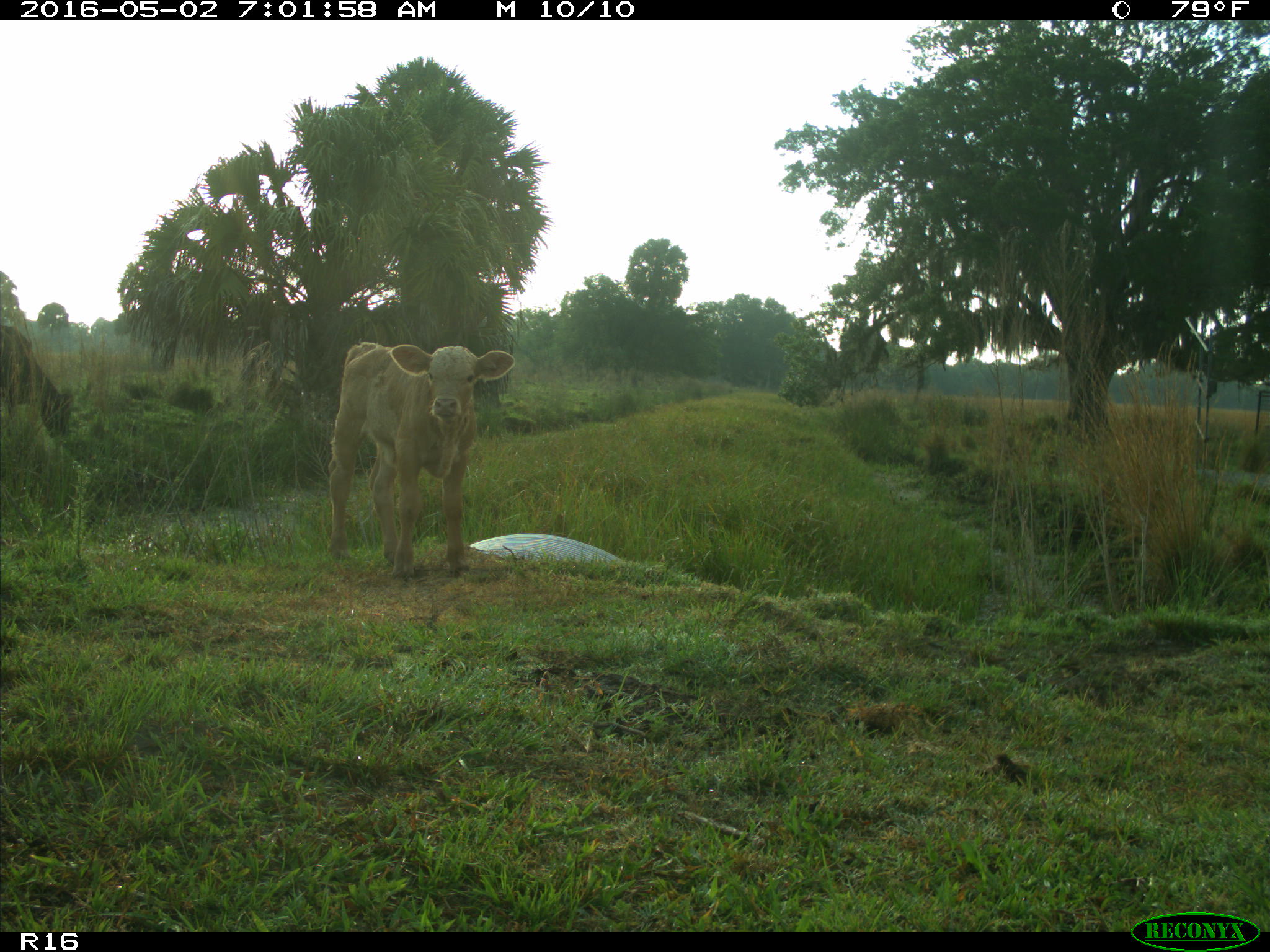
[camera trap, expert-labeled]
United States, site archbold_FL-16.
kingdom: Animalia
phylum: Chordata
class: Mammalia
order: Artiodactyla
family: Bovidae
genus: Bos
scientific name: Bos taurus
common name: domestic cow